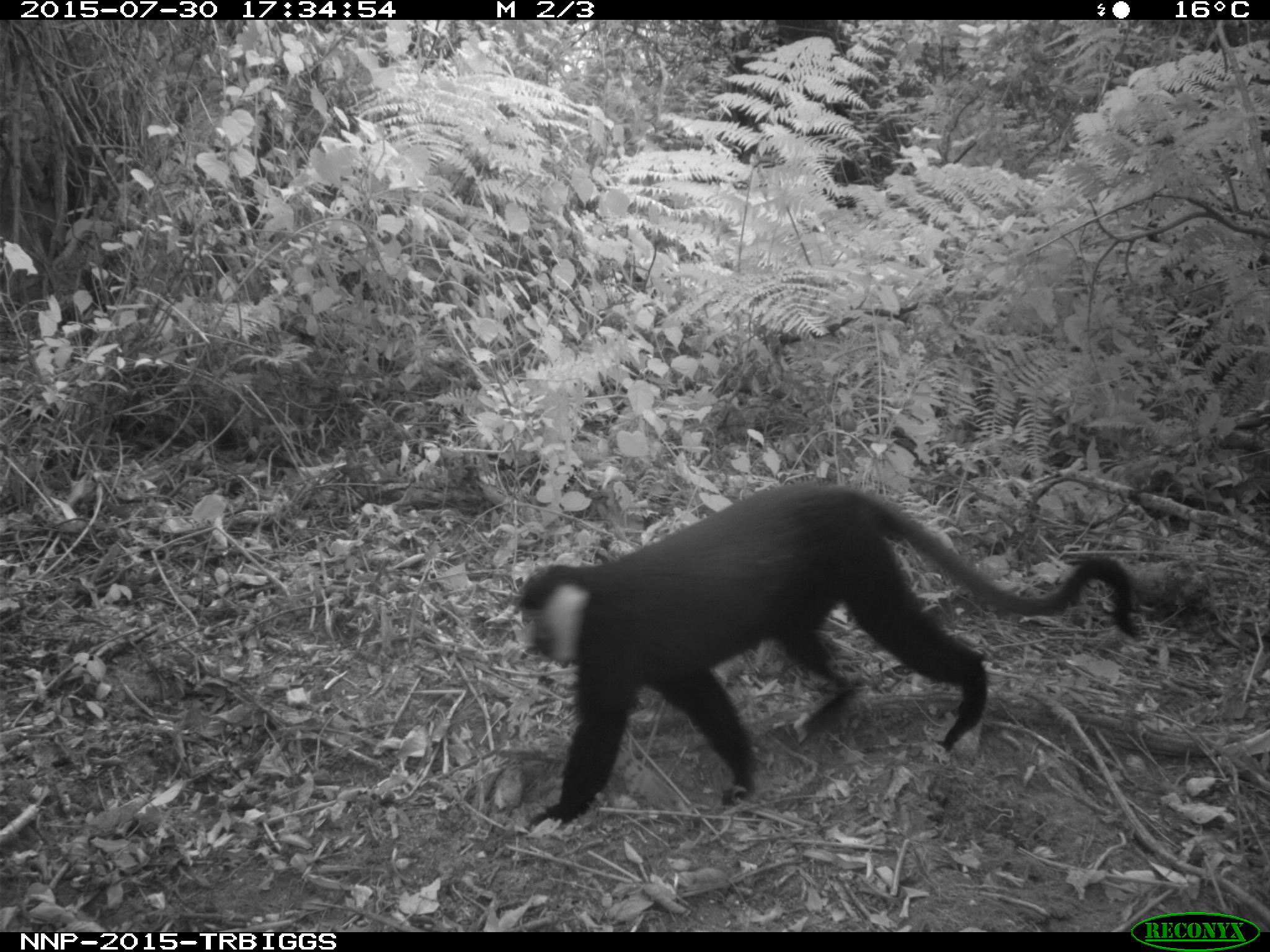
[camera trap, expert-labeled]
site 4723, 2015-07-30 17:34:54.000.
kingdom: Animalia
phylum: Chordata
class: Mammalia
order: Primates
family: Cercopithecidae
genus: Allochrocebus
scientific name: Allochrocebus lhoesti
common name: l'hoest's monkey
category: cercopithecus lhoesti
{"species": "cercopithecus lhoesti (l'hoest's monkey) (Allochrocebus lhoesti)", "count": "1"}